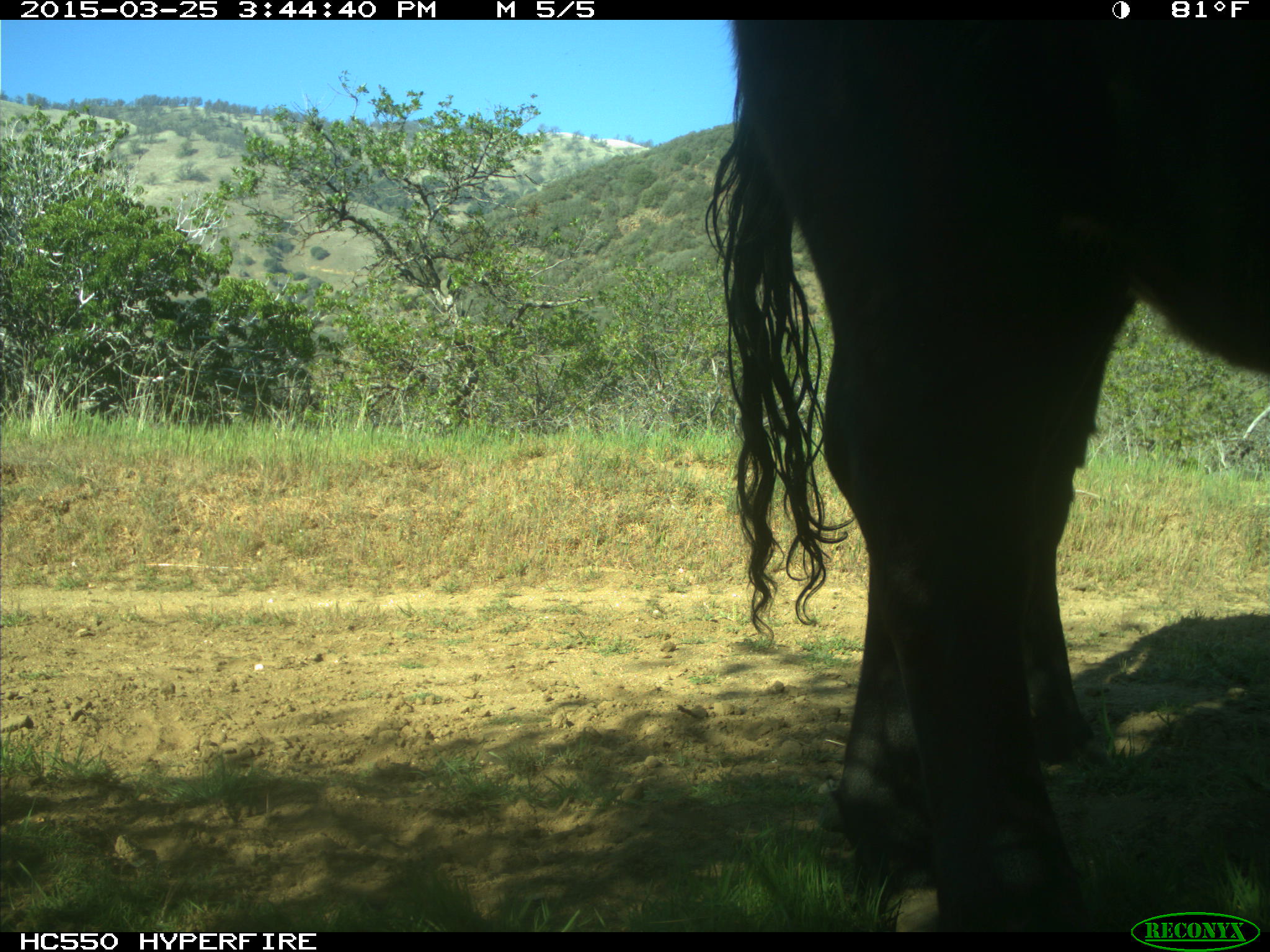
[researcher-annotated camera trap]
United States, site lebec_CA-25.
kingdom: Animalia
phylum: Chordata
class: Mammalia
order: Artiodactyla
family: Bovidae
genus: Bos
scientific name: Bos taurus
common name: domestic cow